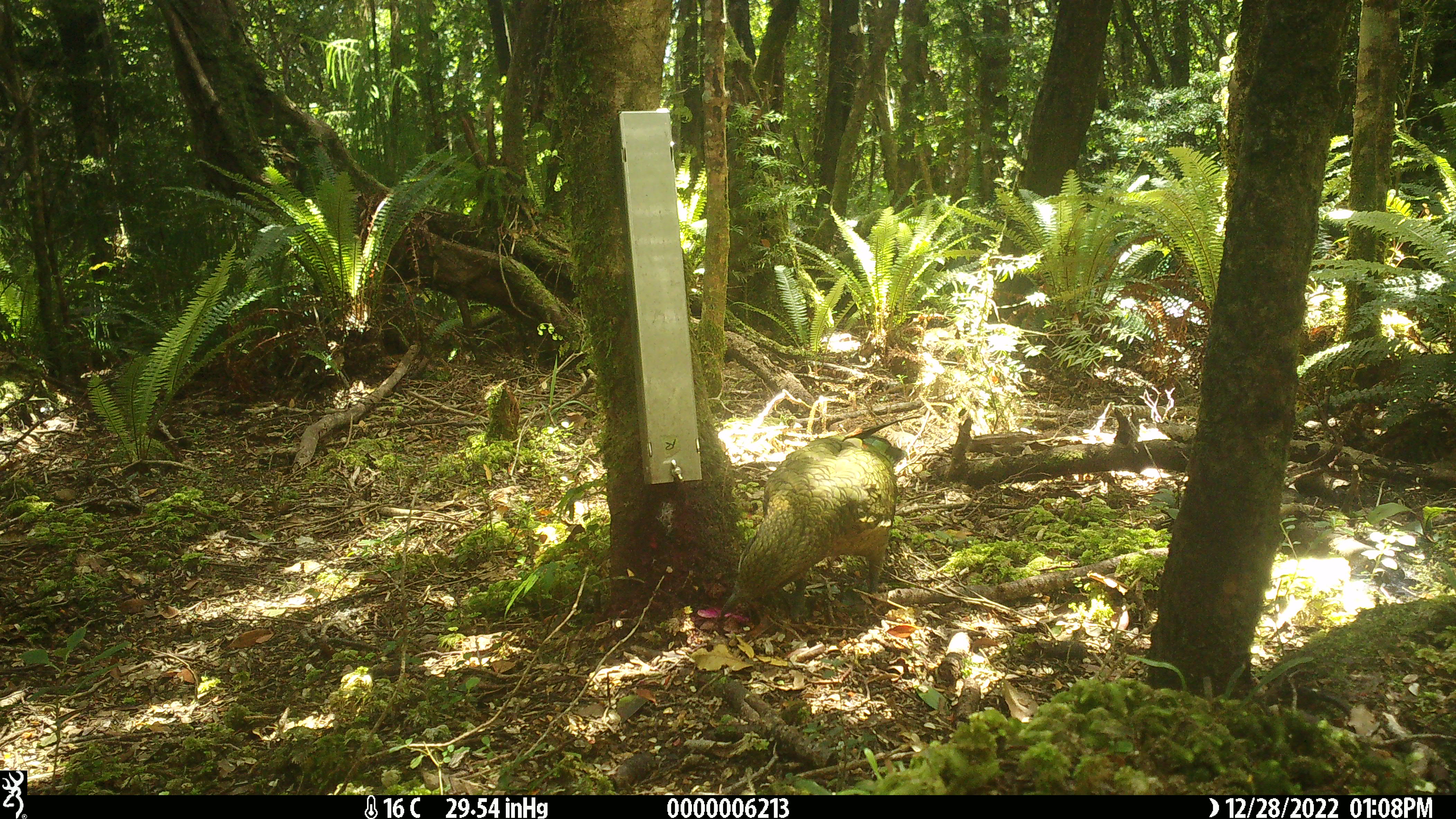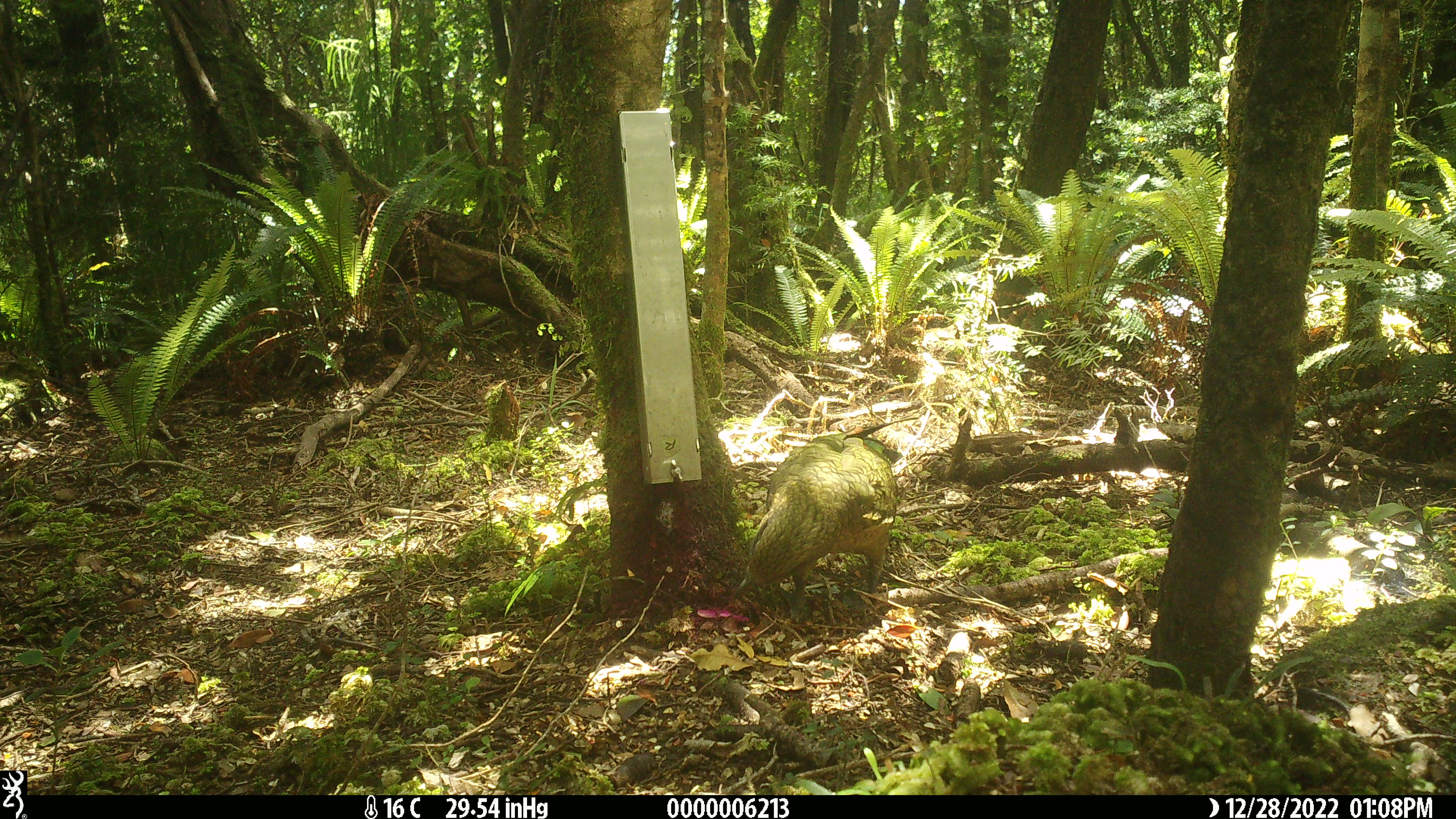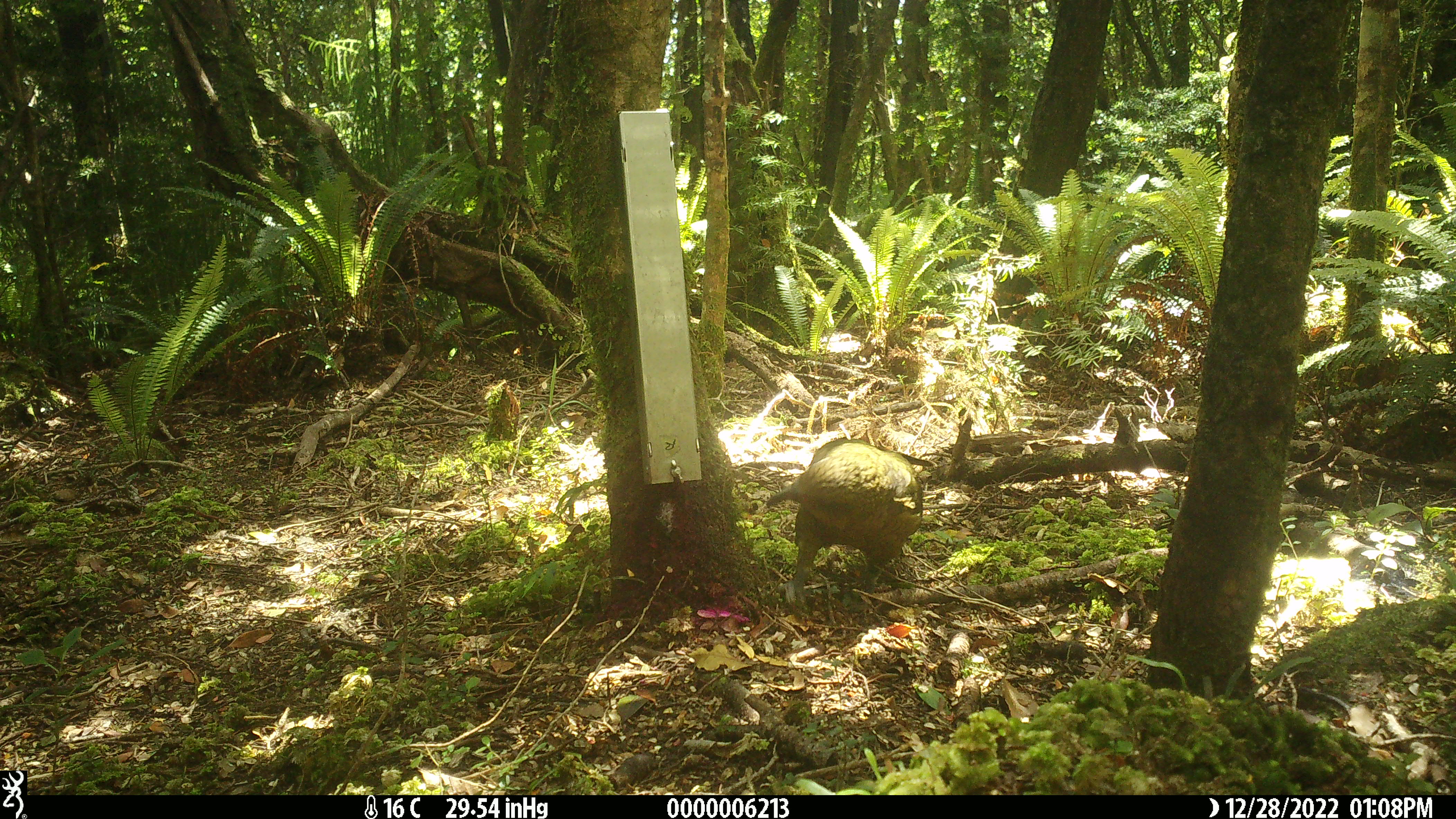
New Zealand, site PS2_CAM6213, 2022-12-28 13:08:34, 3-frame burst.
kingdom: Animalia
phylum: Chordata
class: Aves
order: Psittaciformes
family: Strigopidae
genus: Nestor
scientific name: Nestor notabilis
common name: kea